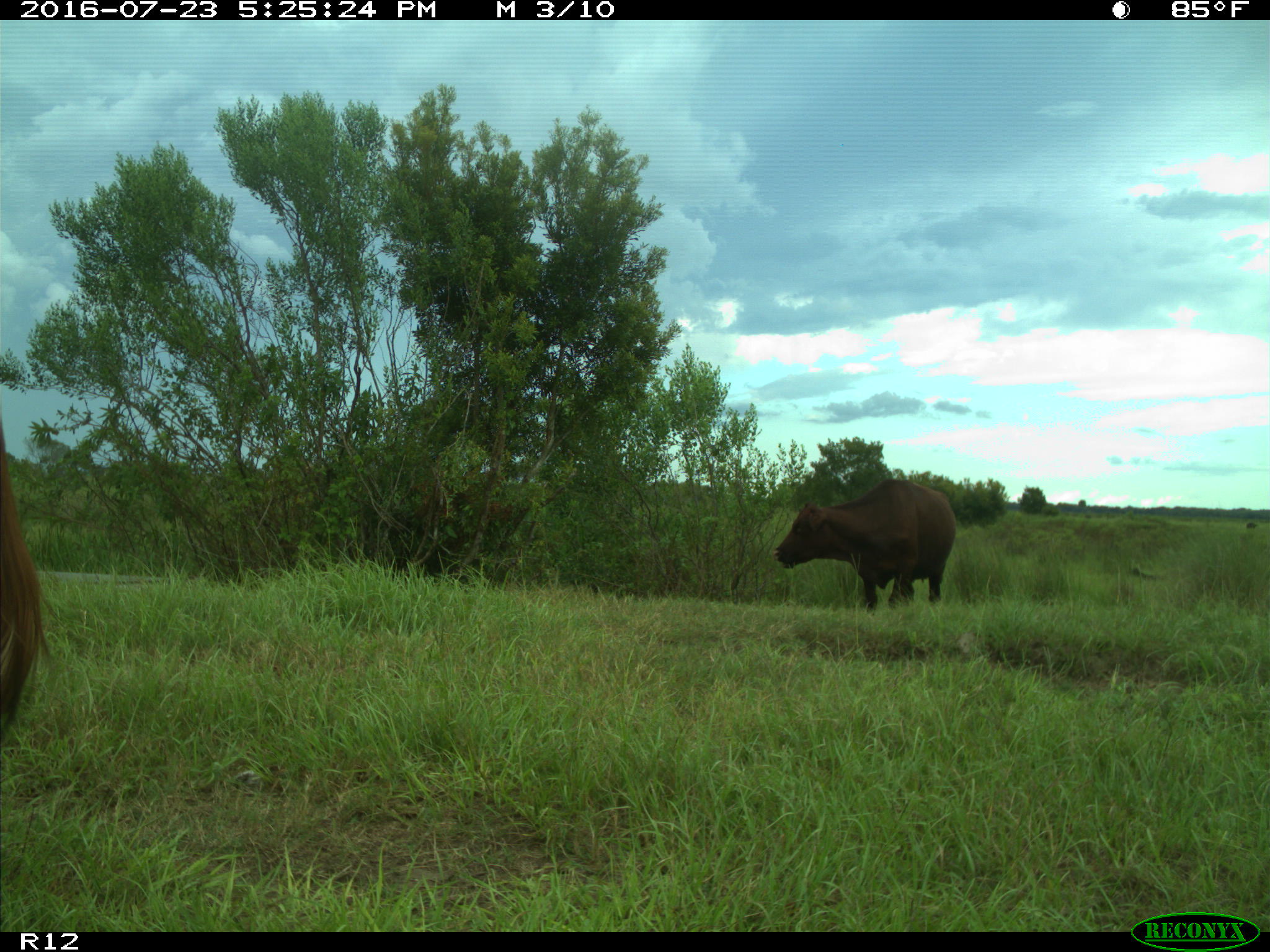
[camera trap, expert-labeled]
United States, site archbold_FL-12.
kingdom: Animalia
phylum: Chordata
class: Mammalia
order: Artiodactyla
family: Bovidae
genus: Bos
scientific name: Bos taurus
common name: domestic cow